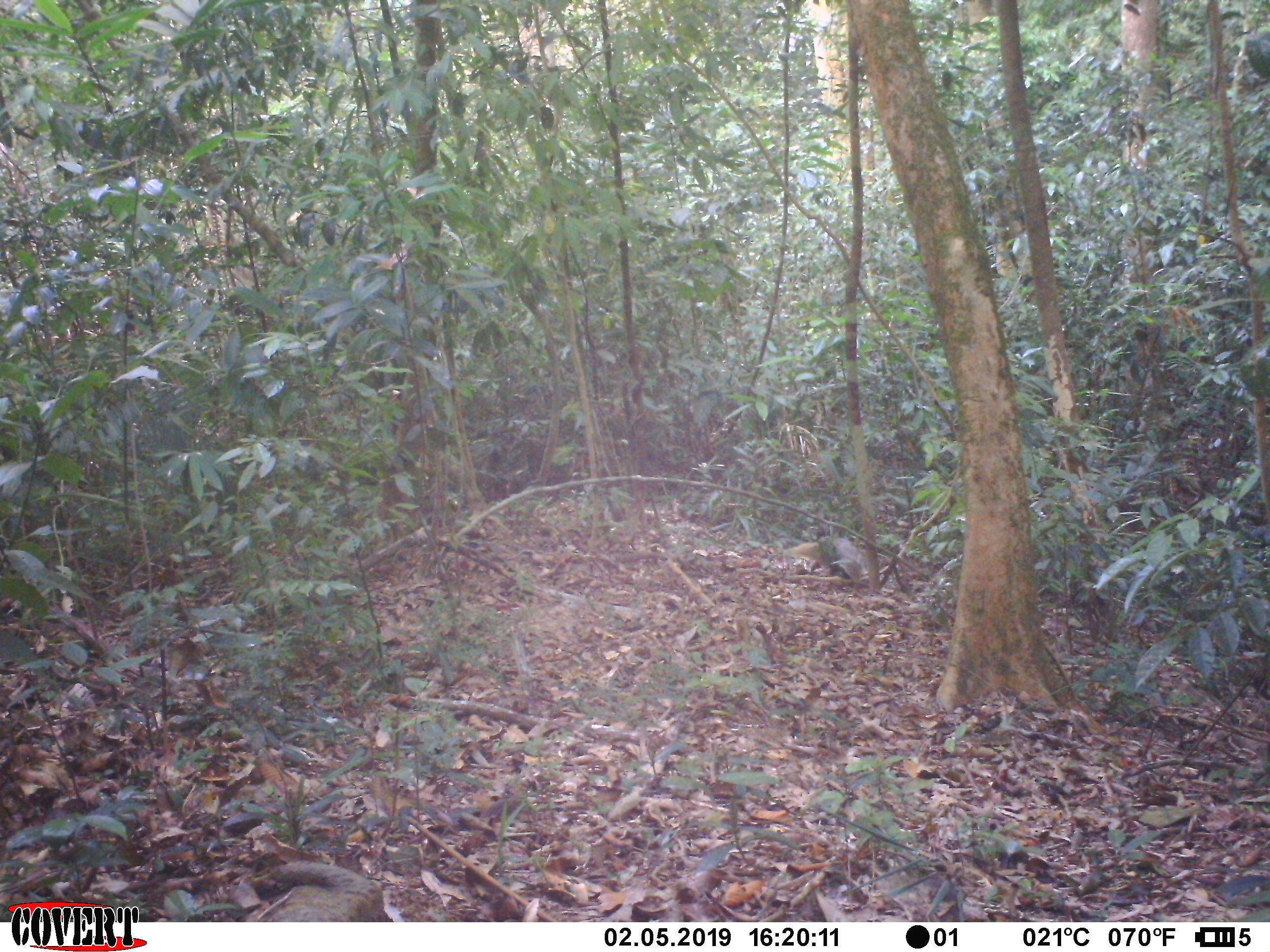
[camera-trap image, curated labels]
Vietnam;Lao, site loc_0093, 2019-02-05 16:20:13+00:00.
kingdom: Animalia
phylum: Chordata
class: Mammalia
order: Carnivora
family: Herpestidae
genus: Urva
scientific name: Urva urva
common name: crab-eating mongoose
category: crab eating mongoose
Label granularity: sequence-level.